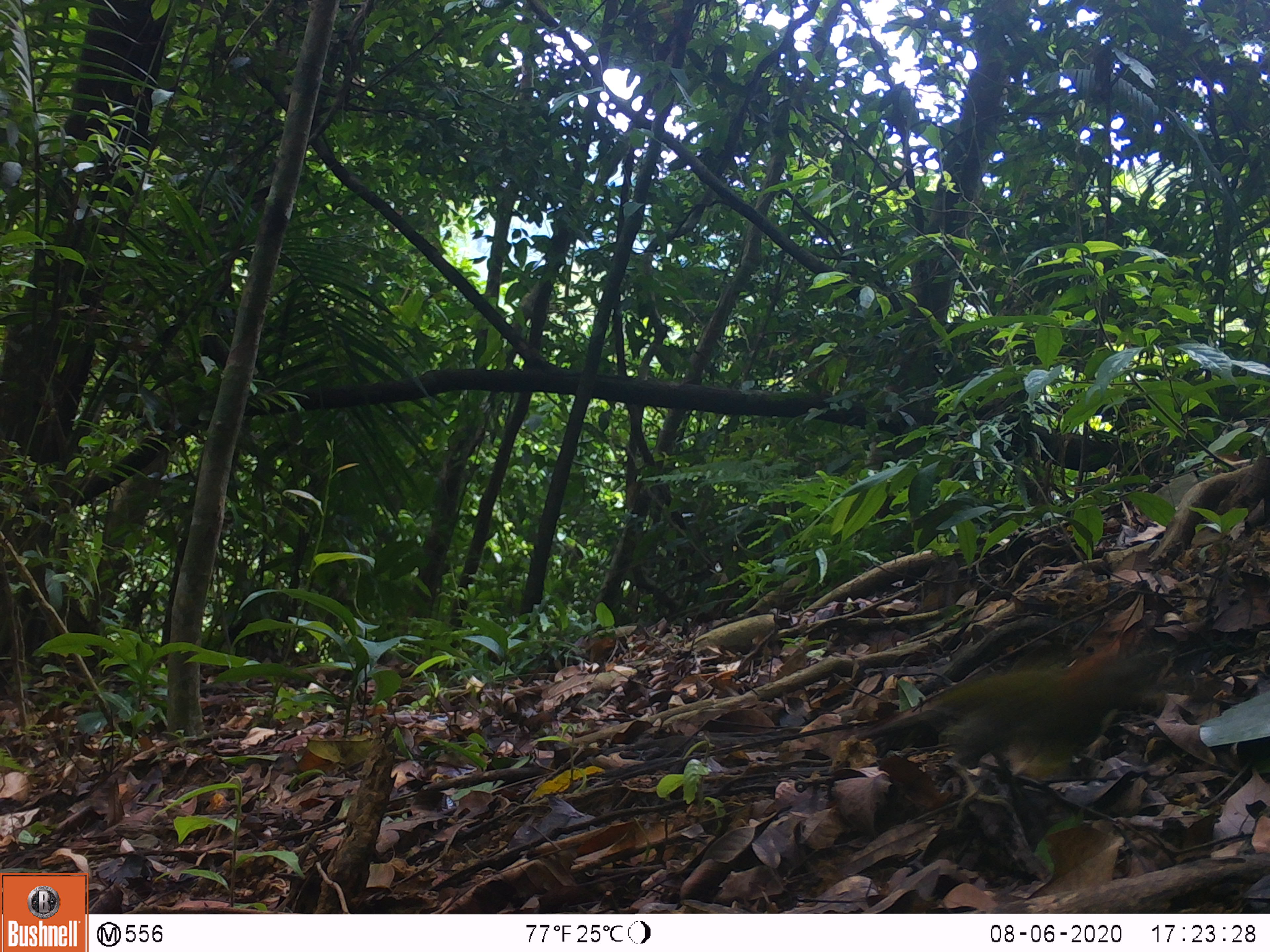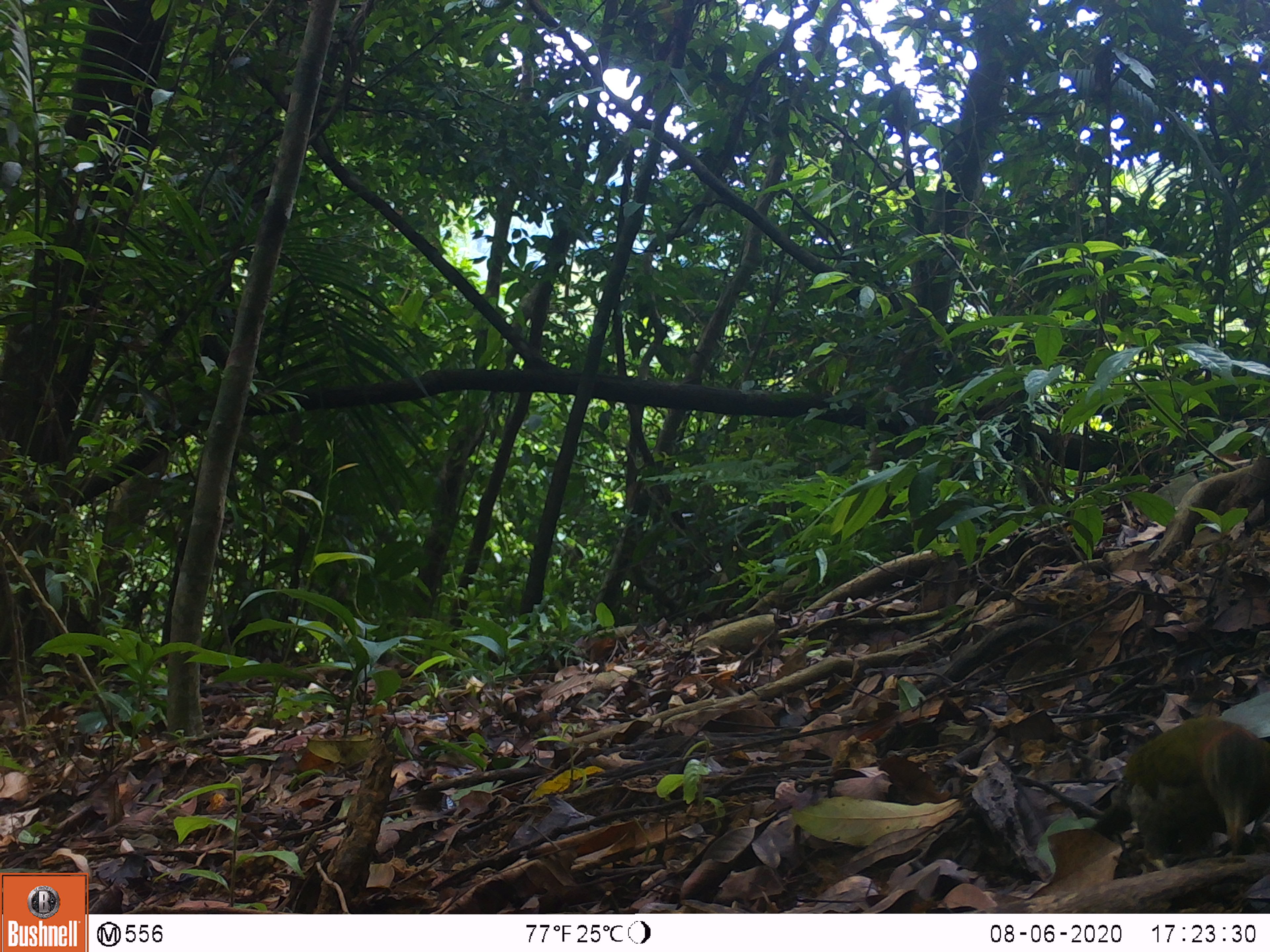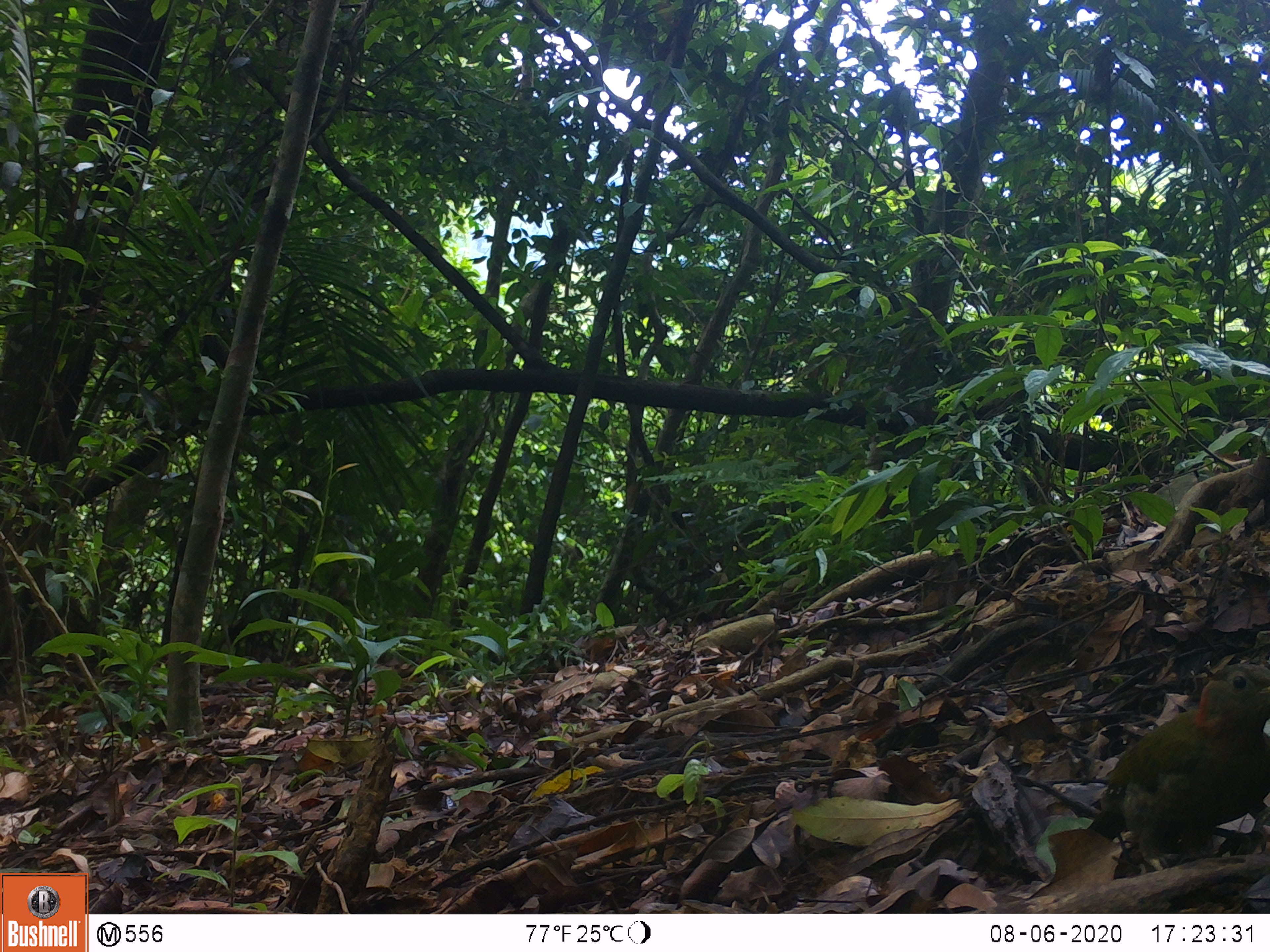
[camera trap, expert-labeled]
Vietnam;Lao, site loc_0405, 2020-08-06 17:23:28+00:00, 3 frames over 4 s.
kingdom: Animalia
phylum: Chordata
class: Aves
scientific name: Aves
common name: bird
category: unidentified bird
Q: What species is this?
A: Unidentified bird (bird) (Aves).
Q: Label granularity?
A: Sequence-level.